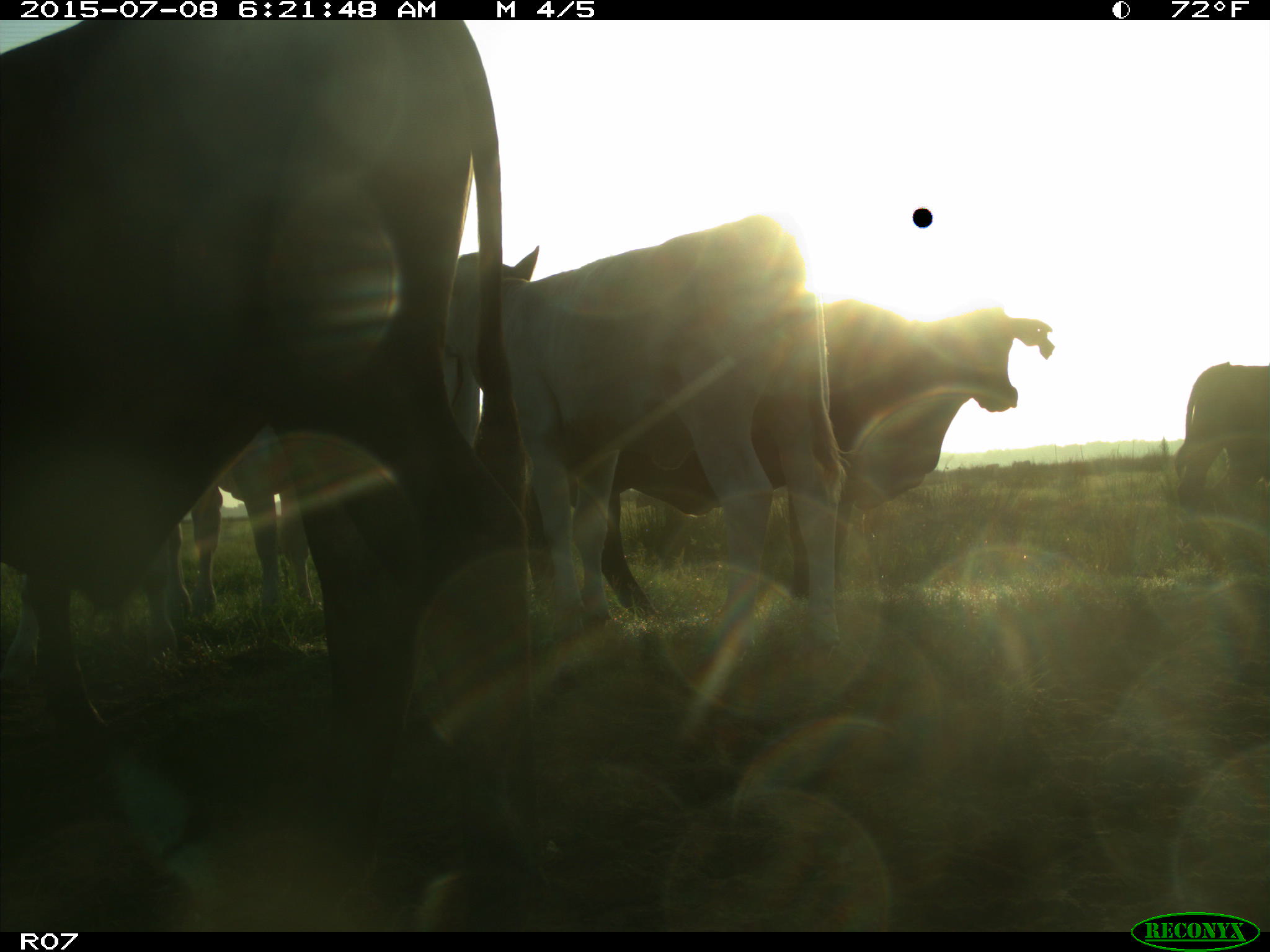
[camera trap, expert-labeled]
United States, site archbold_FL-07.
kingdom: Animalia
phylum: Chordata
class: Mammalia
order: Artiodactyla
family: Bovidae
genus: Bos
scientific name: Bos taurus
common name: domestic cow